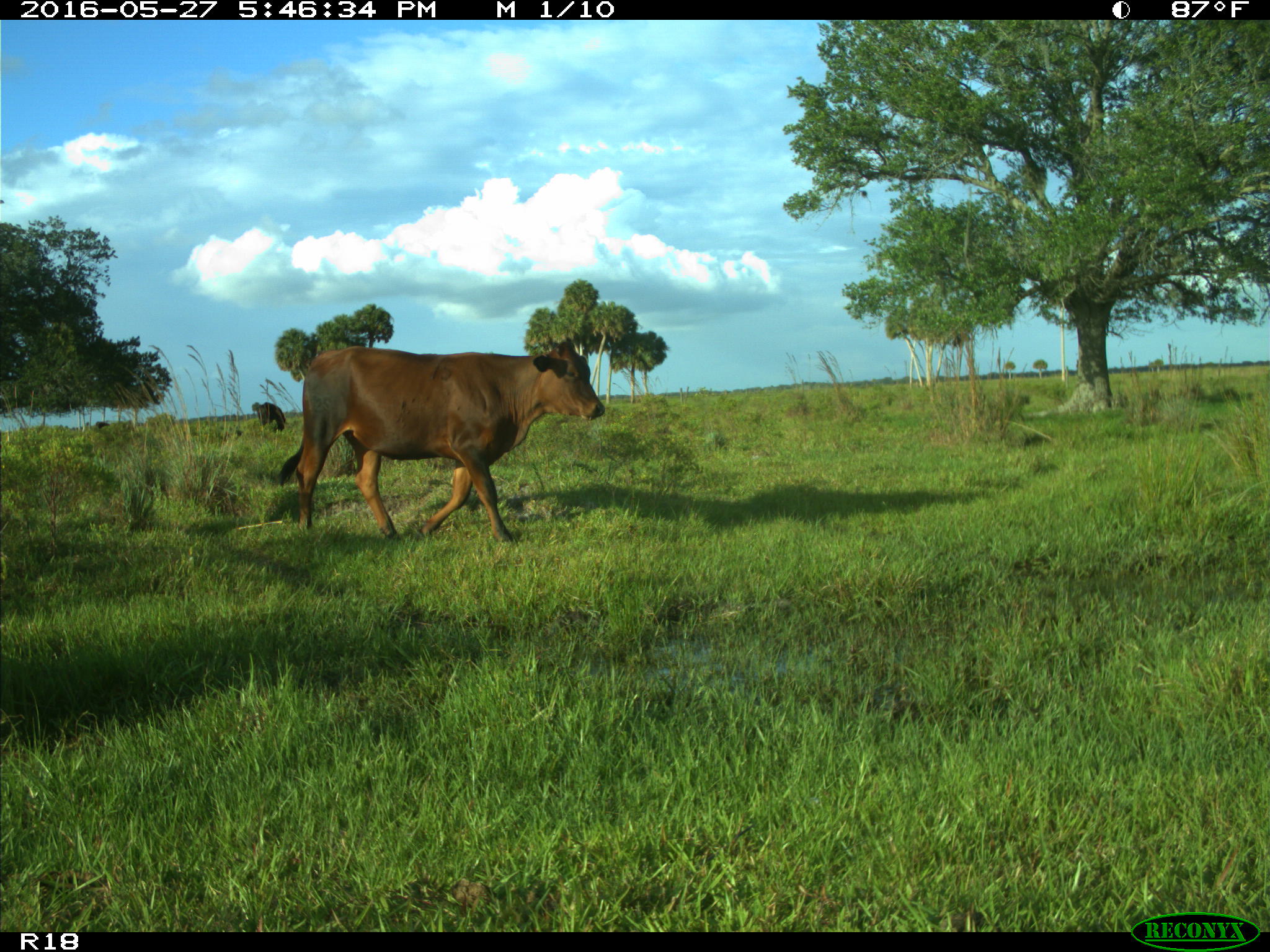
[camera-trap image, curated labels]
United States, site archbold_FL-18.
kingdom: Animalia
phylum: Chordata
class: Mammalia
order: Artiodactyla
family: Bovidae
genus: Bos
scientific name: Bos taurus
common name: domestic cow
Bos taurus (domestic cow).